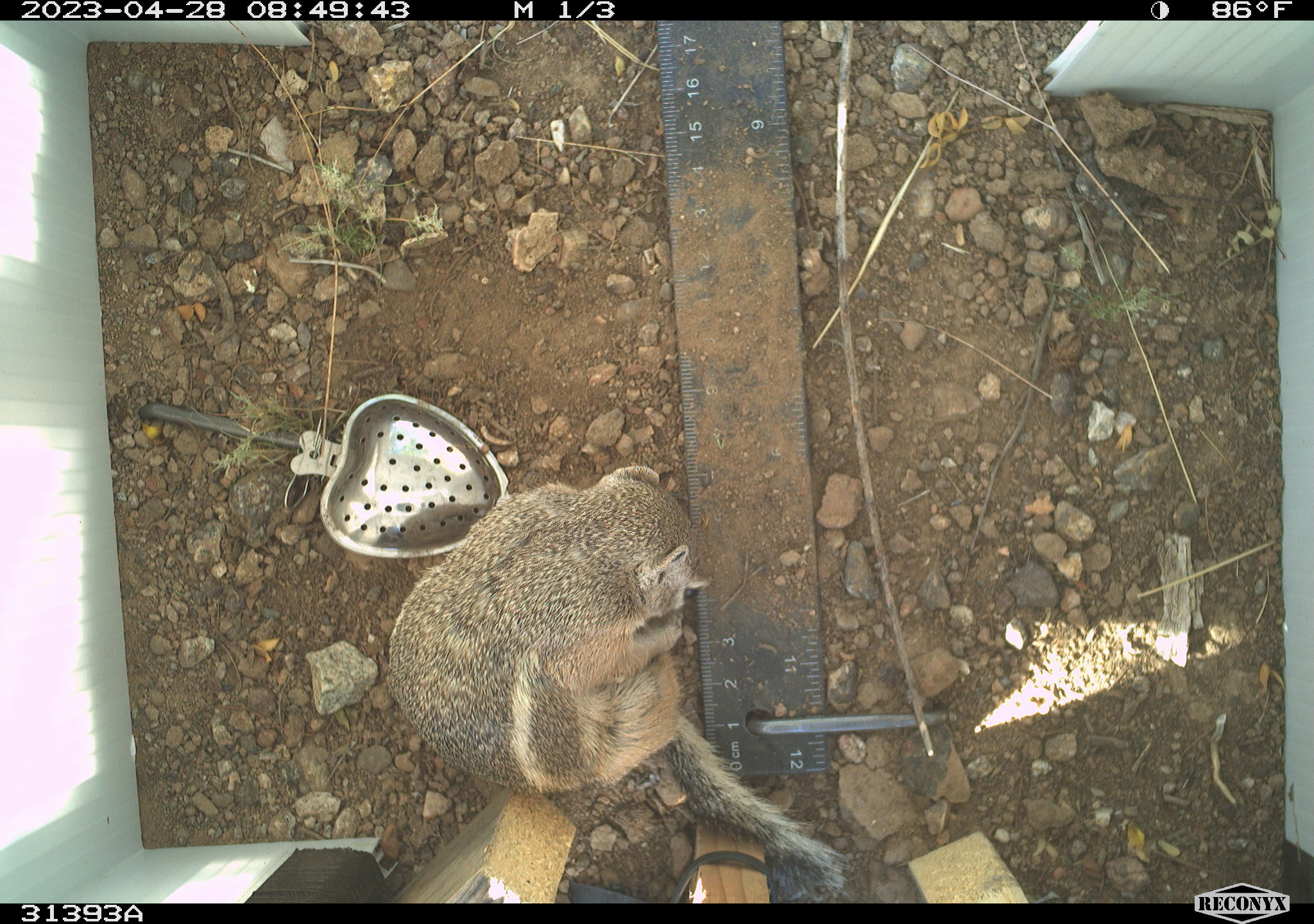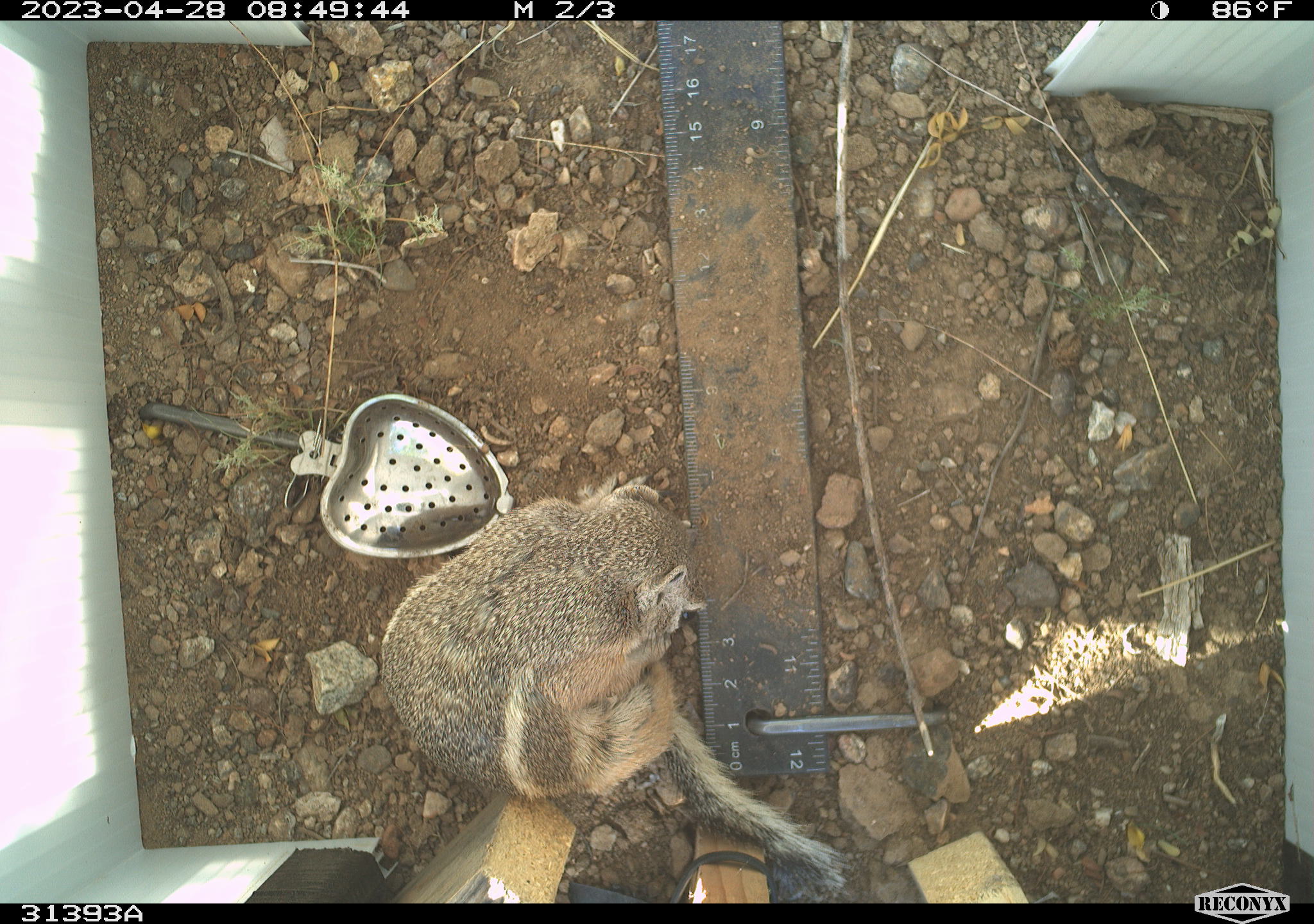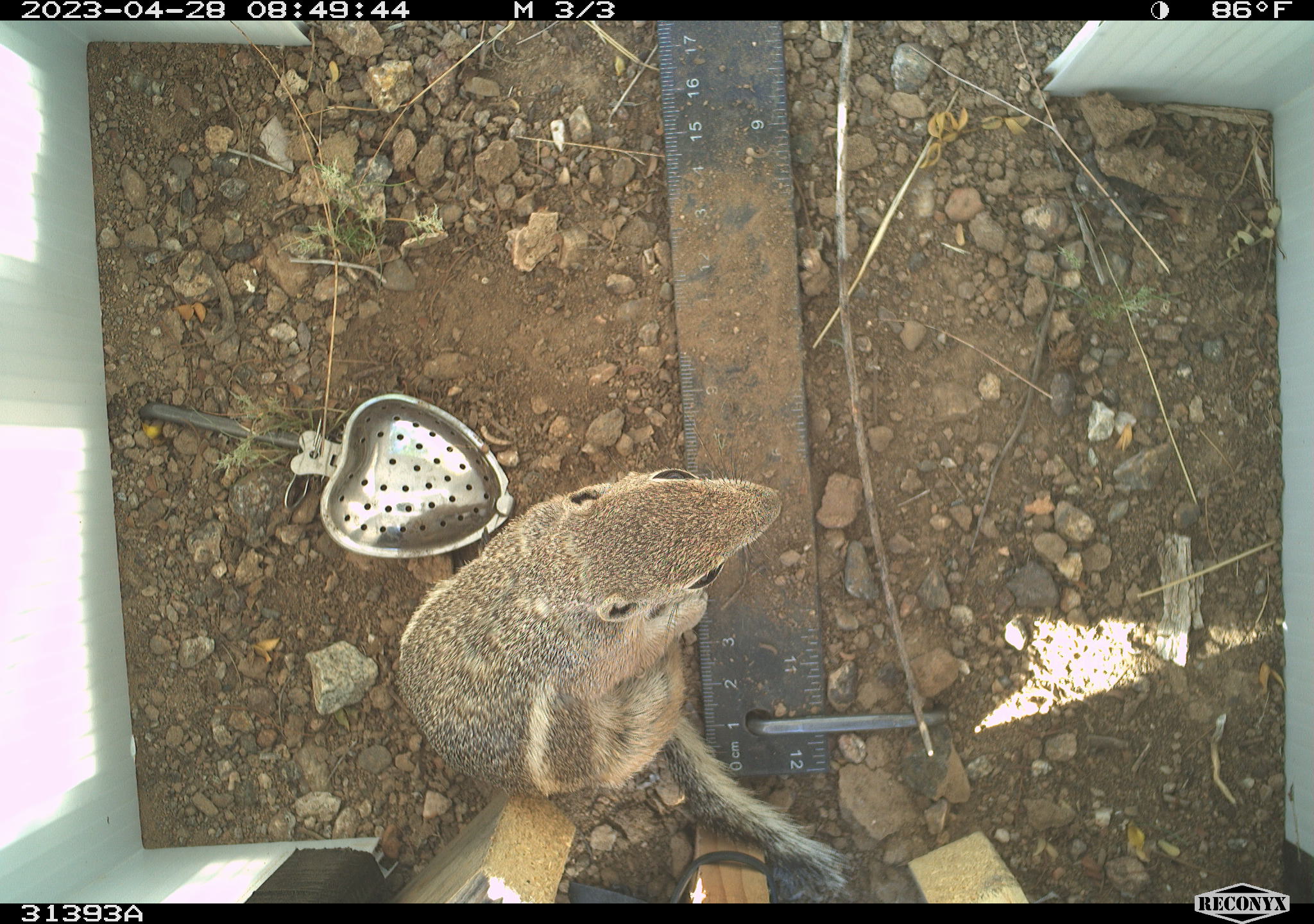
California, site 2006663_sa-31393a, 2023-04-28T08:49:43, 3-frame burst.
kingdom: Animalia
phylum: Chordata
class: Mammalia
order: Rodentia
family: Sciuridae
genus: Ammospermophilus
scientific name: Ammospermophilus leucurus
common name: white-tailed antelope squirrel